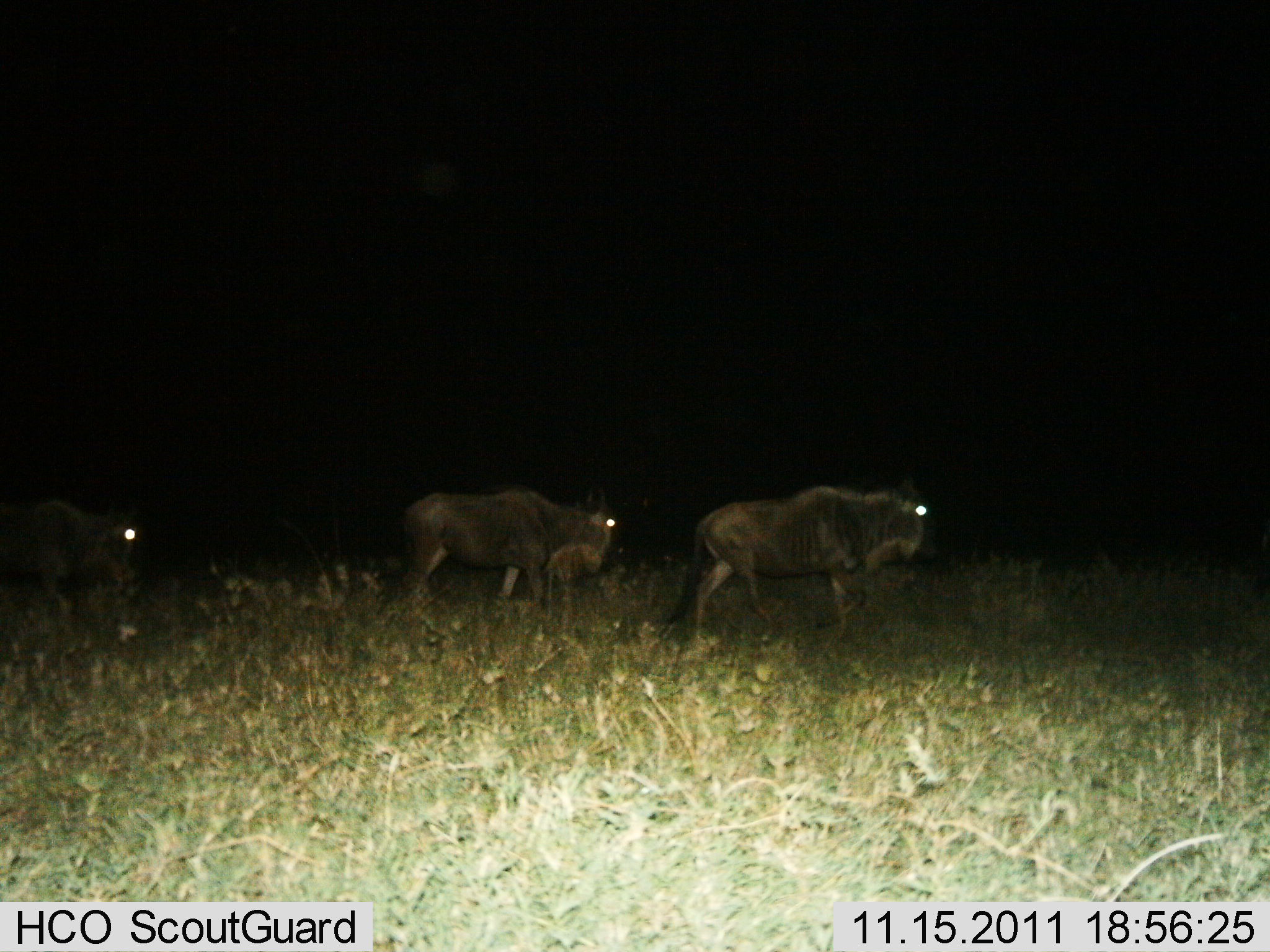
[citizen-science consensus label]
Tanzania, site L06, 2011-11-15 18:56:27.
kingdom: Animalia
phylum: Chordata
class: Mammalia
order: Artiodactyla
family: Bovidae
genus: Connochaetes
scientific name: Connochaetes taurinus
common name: blue wildebeest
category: wildebeest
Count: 3.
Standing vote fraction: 17%.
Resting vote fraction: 0%.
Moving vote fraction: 100%.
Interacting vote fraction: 0%.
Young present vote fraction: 0%.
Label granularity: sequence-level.